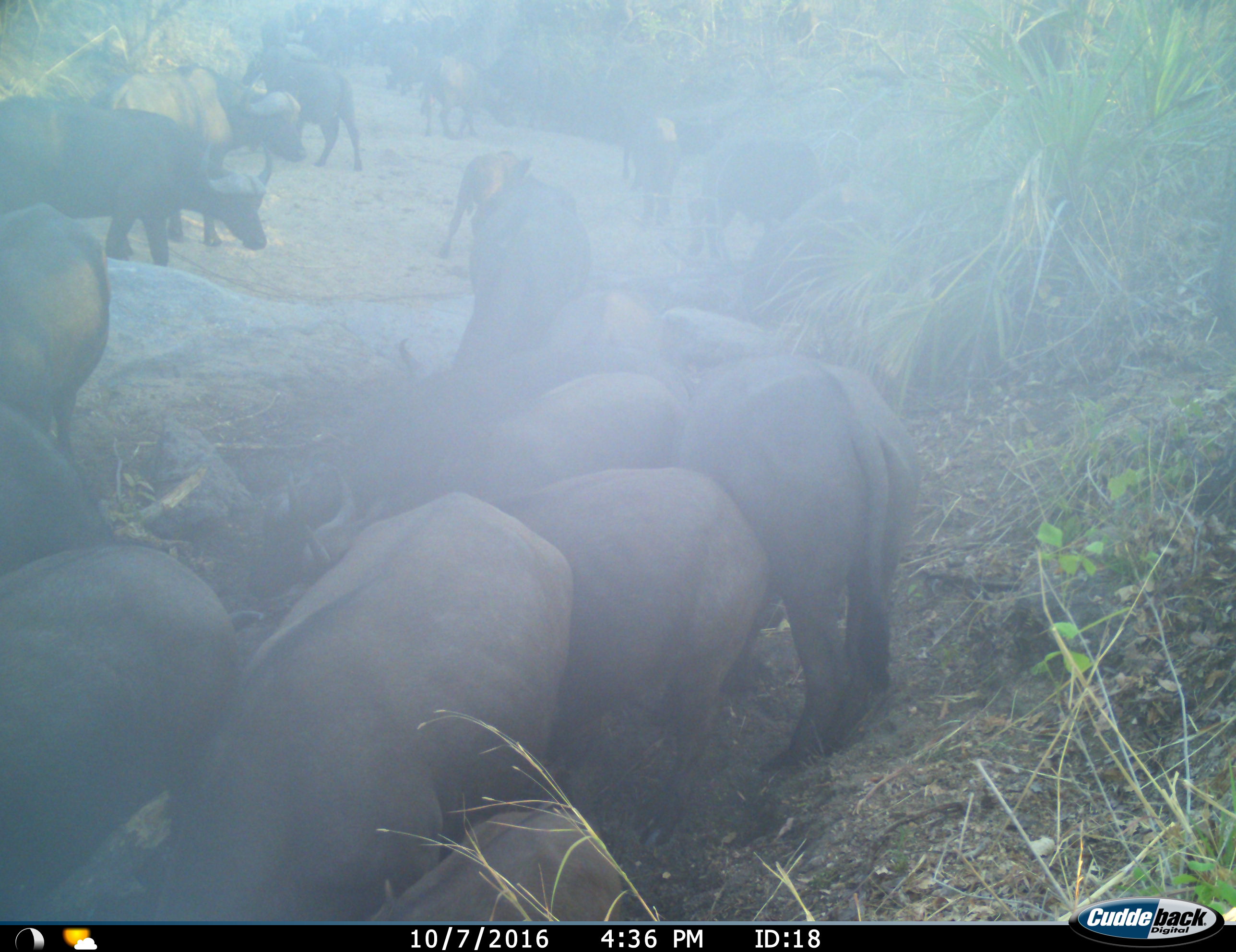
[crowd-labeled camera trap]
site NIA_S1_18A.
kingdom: Animalia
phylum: Chordata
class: Mammalia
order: Artiodactyla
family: Bovidae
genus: Syncerus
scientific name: Syncerus caffer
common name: african buffalo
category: buffalo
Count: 11-50.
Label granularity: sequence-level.